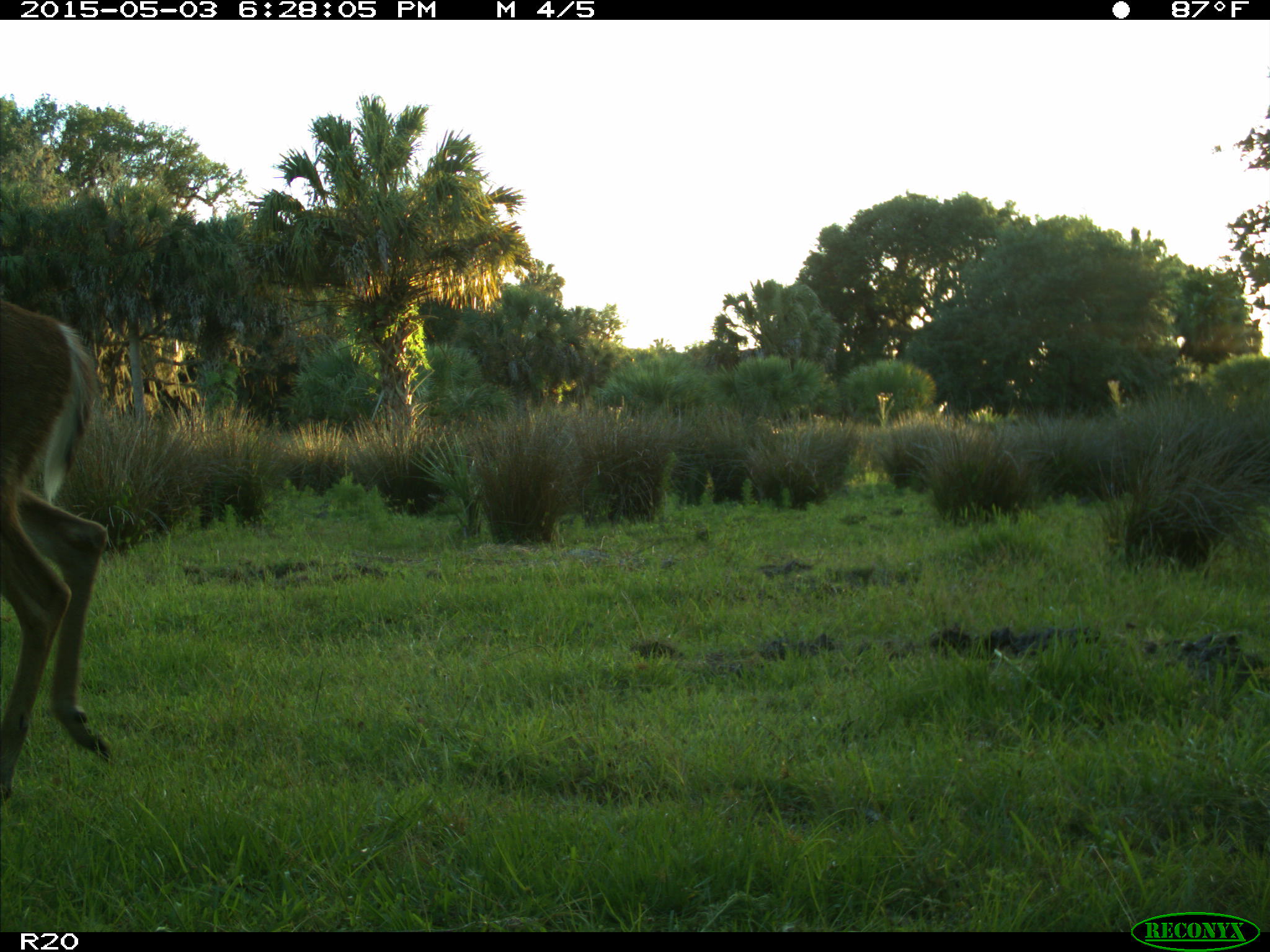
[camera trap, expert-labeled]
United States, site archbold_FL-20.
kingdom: Animalia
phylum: Chordata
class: Mammalia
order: Artiodactyla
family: Cervidae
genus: Odocoileus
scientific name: Odocoileus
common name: deer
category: unidentified deer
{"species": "unidentified deer (deer) (Odocoileus)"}